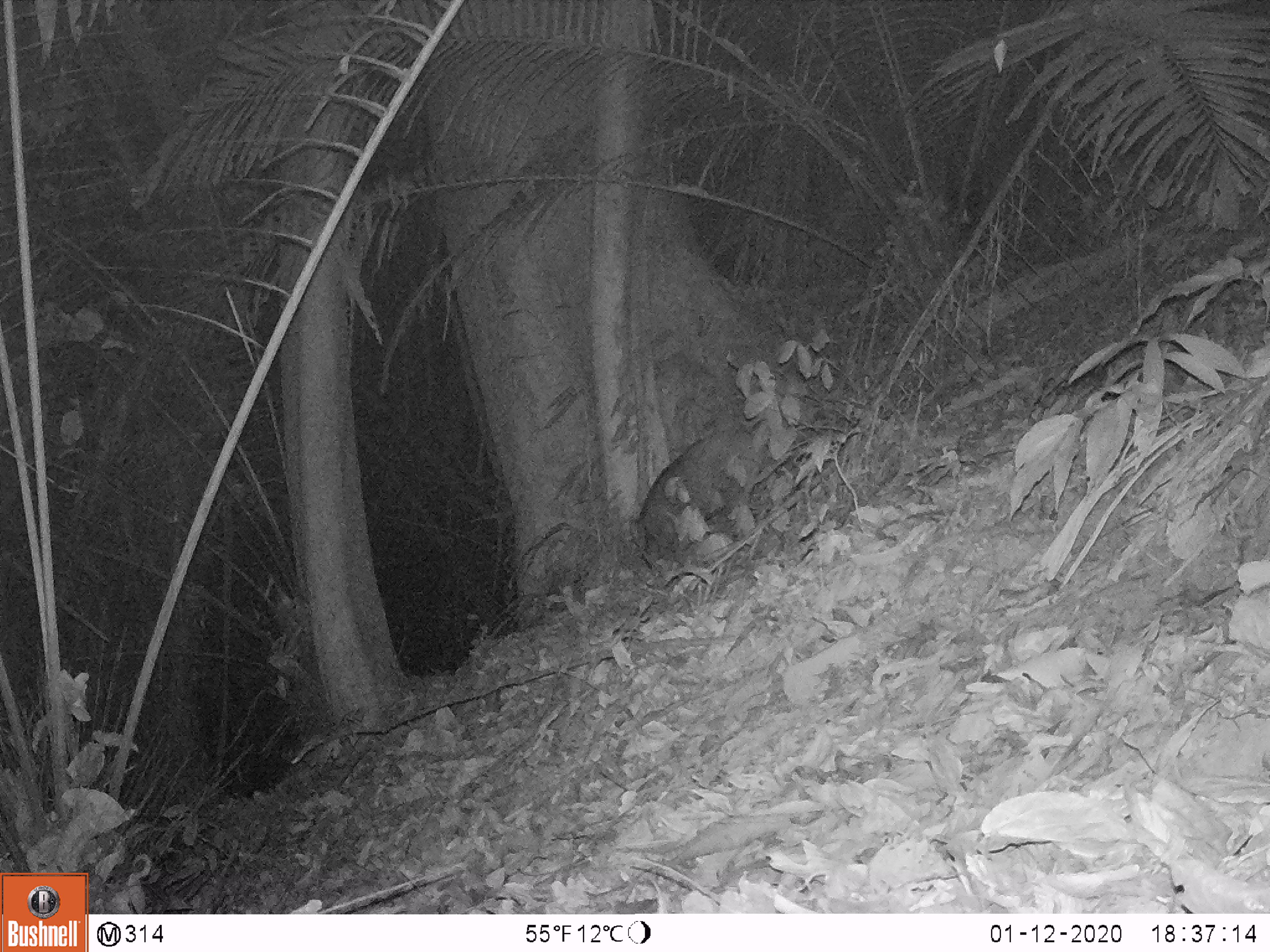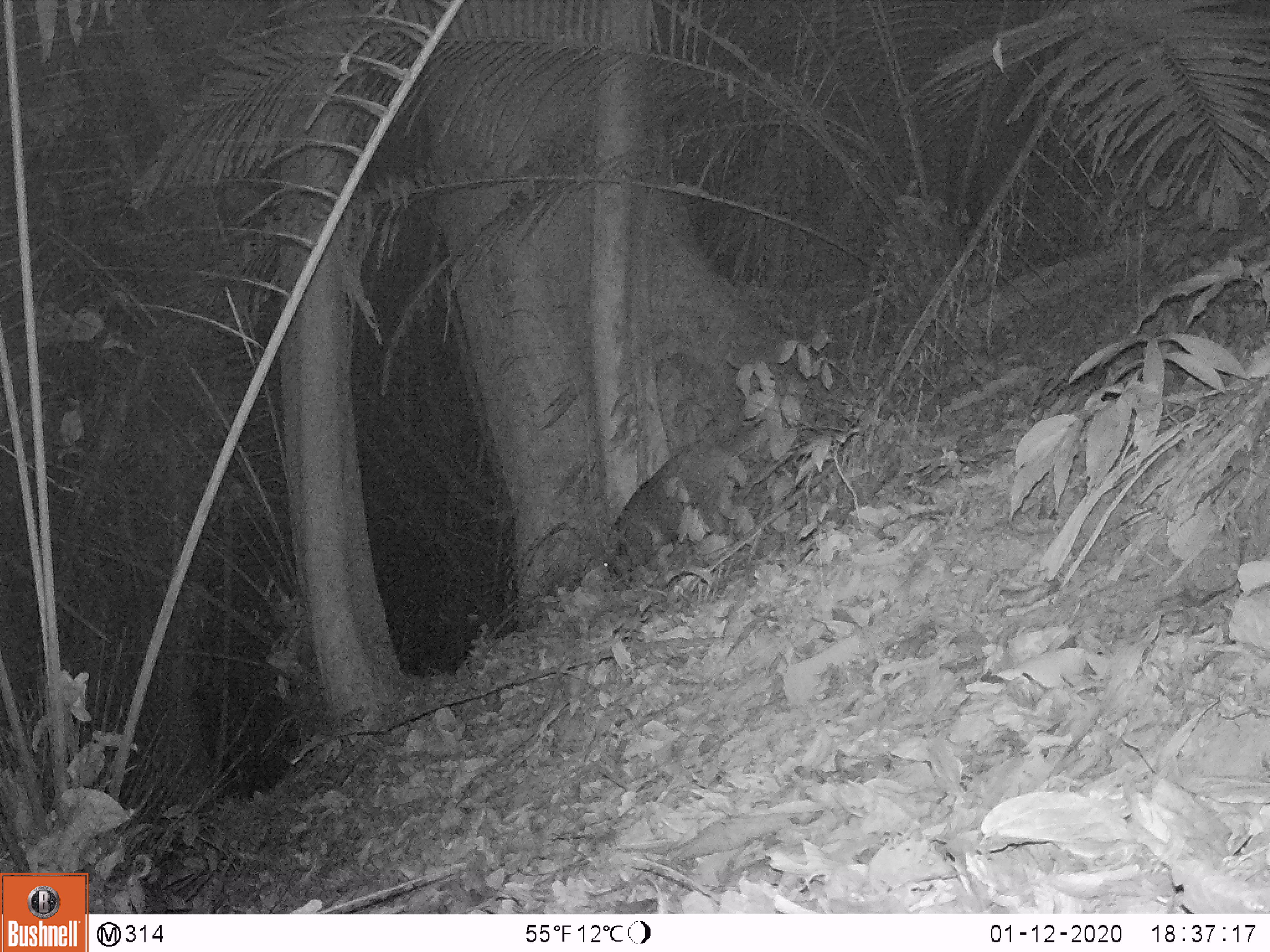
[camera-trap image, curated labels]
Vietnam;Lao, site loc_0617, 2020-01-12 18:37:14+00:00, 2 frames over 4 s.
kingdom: Animalia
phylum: Chordata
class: Mammalia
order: Artiodactyla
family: Suidae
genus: Sus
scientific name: Sus scrofa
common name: eurasian wild pig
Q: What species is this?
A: Eurasian wild pig (Sus scrofa).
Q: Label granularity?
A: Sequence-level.